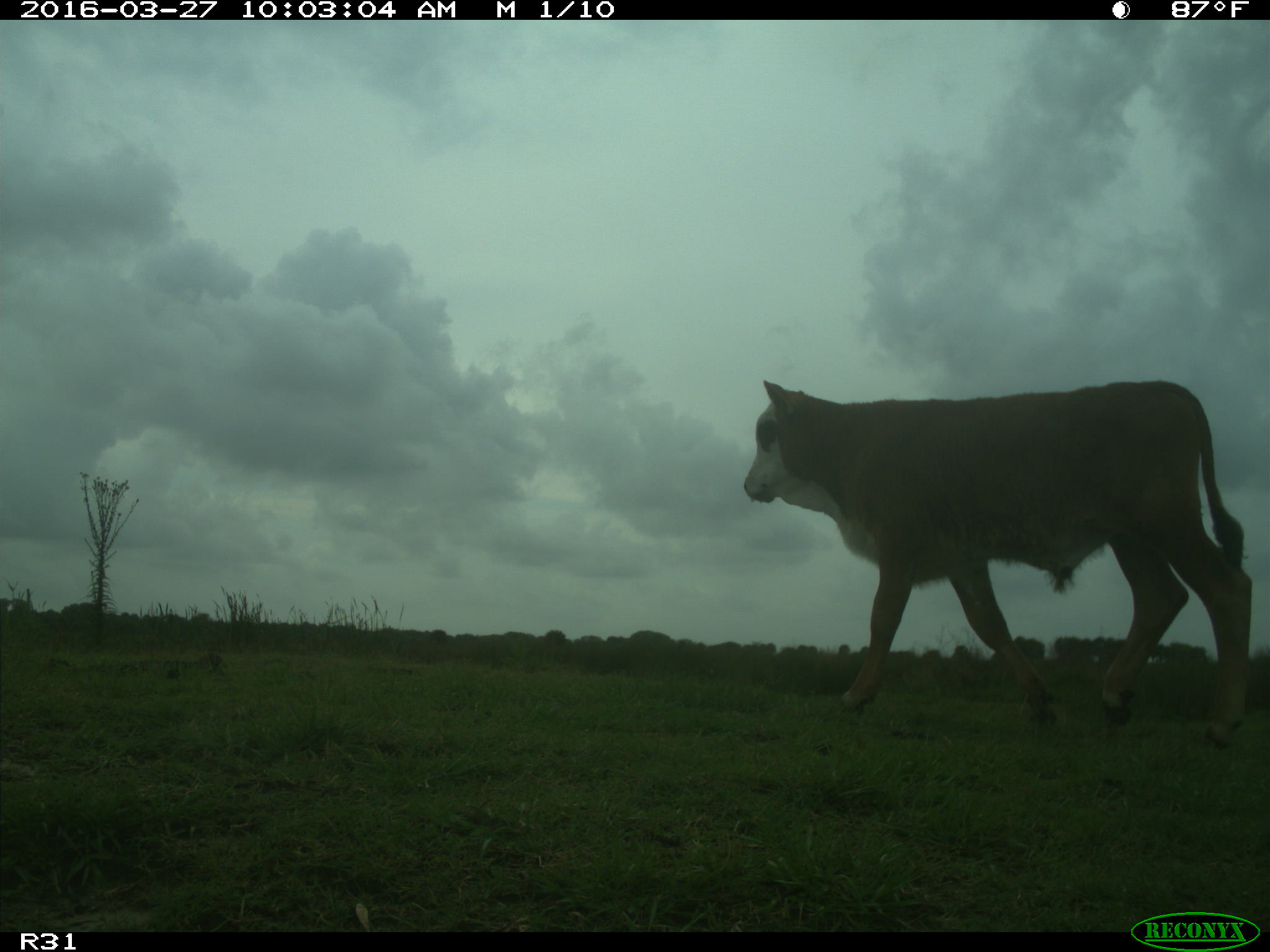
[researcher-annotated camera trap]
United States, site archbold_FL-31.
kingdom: Animalia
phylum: Chordata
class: Mammalia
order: Artiodactyla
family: Bovidae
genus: Bos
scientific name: Bos taurus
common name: domestic cow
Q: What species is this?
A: Bos taurus (domestic cow).